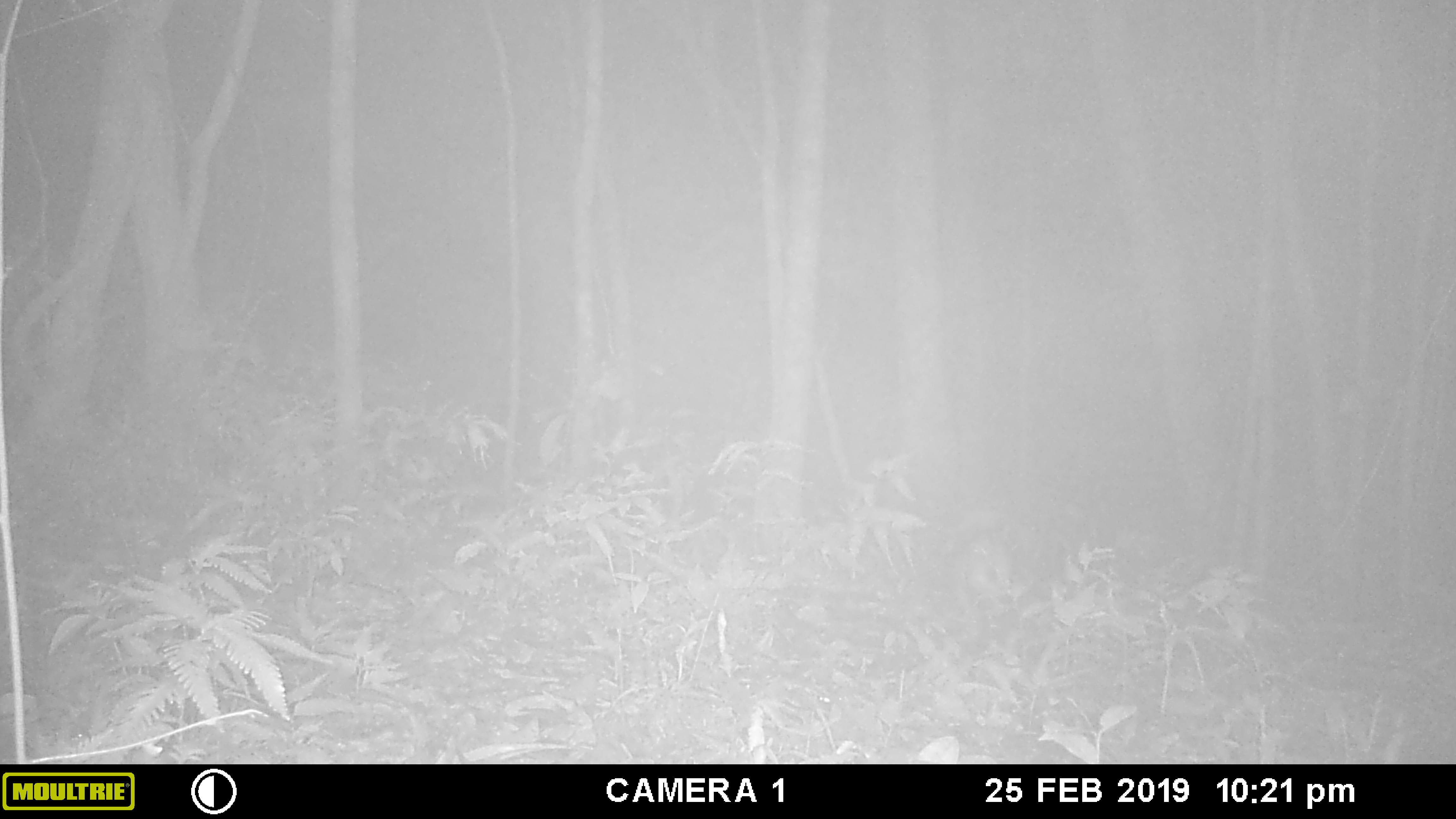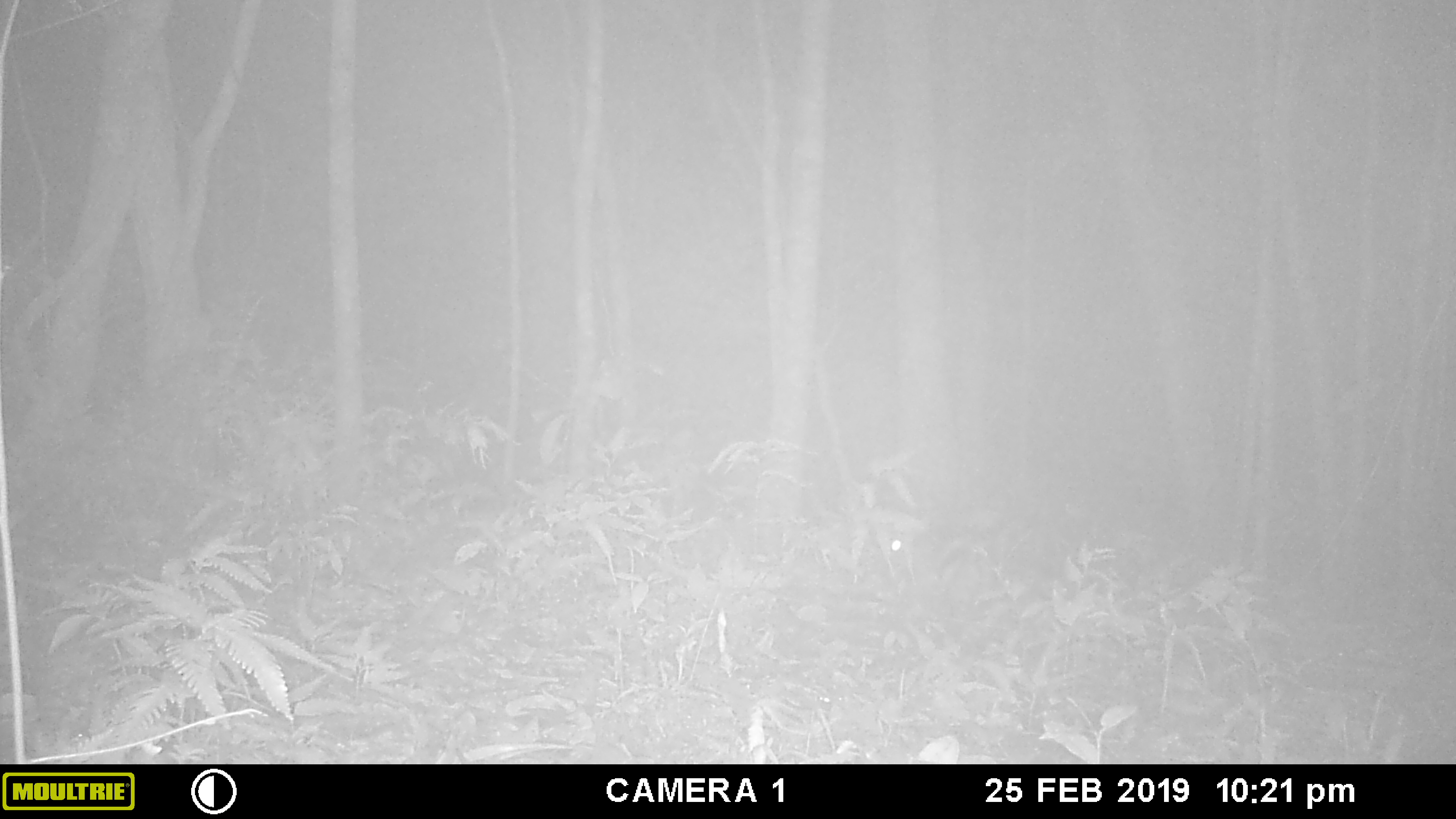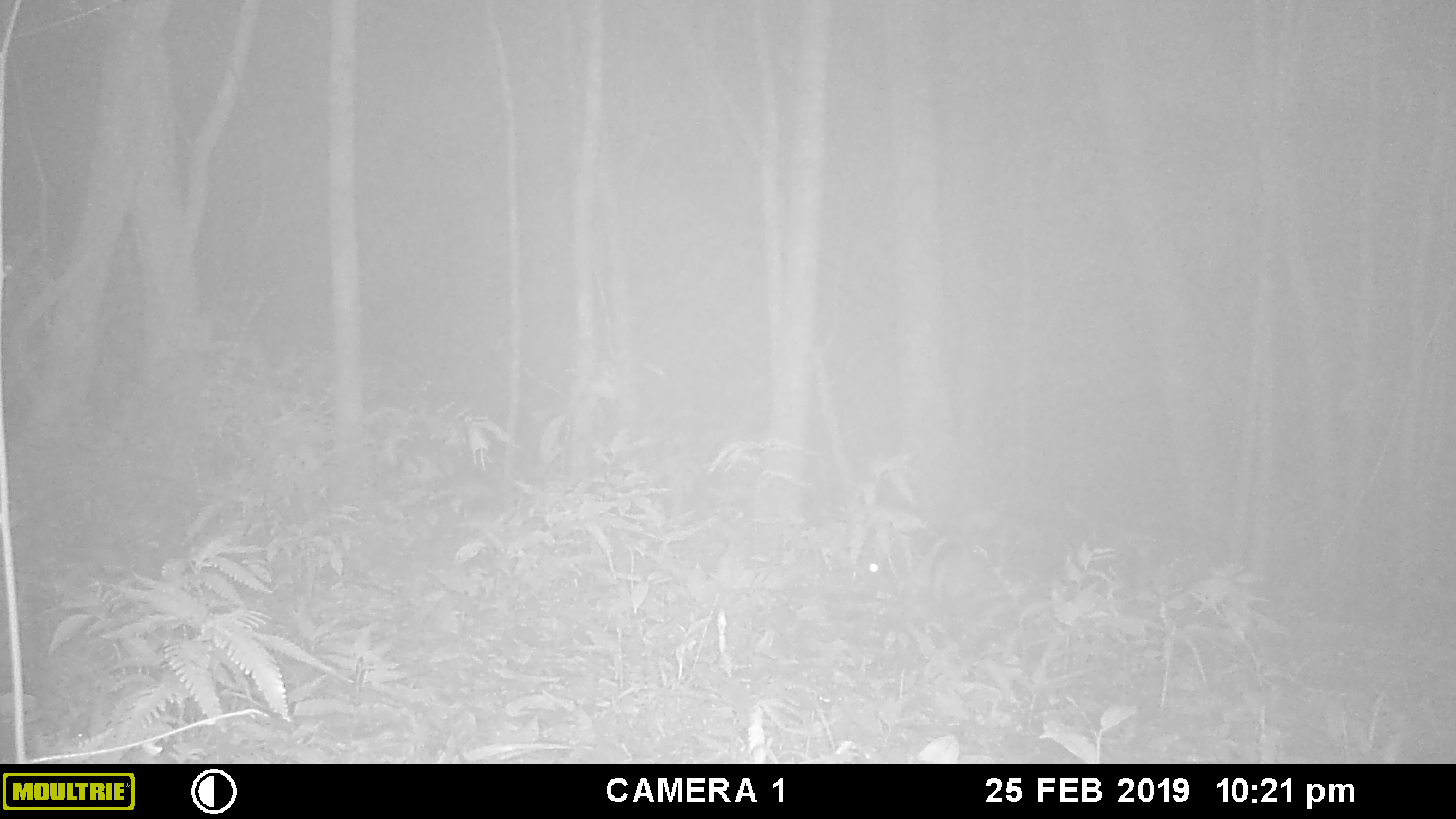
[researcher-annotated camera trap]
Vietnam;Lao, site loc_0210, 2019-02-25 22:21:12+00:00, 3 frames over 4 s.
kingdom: Animalia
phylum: Chordata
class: Mammalia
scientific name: Mammalia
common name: mammal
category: unidentified small mammal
Unidentified small mammal (mammal) (Mammalia). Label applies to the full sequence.